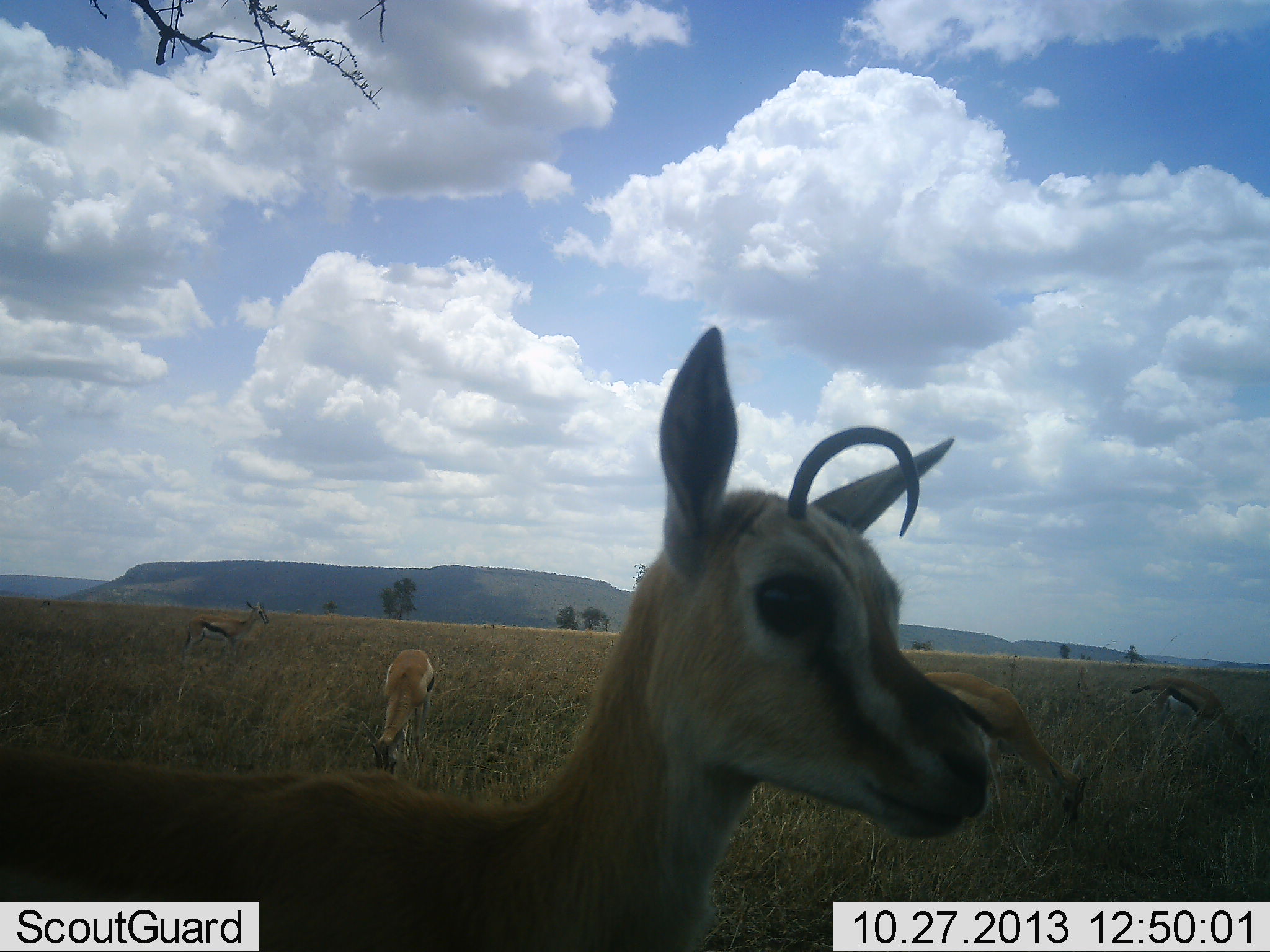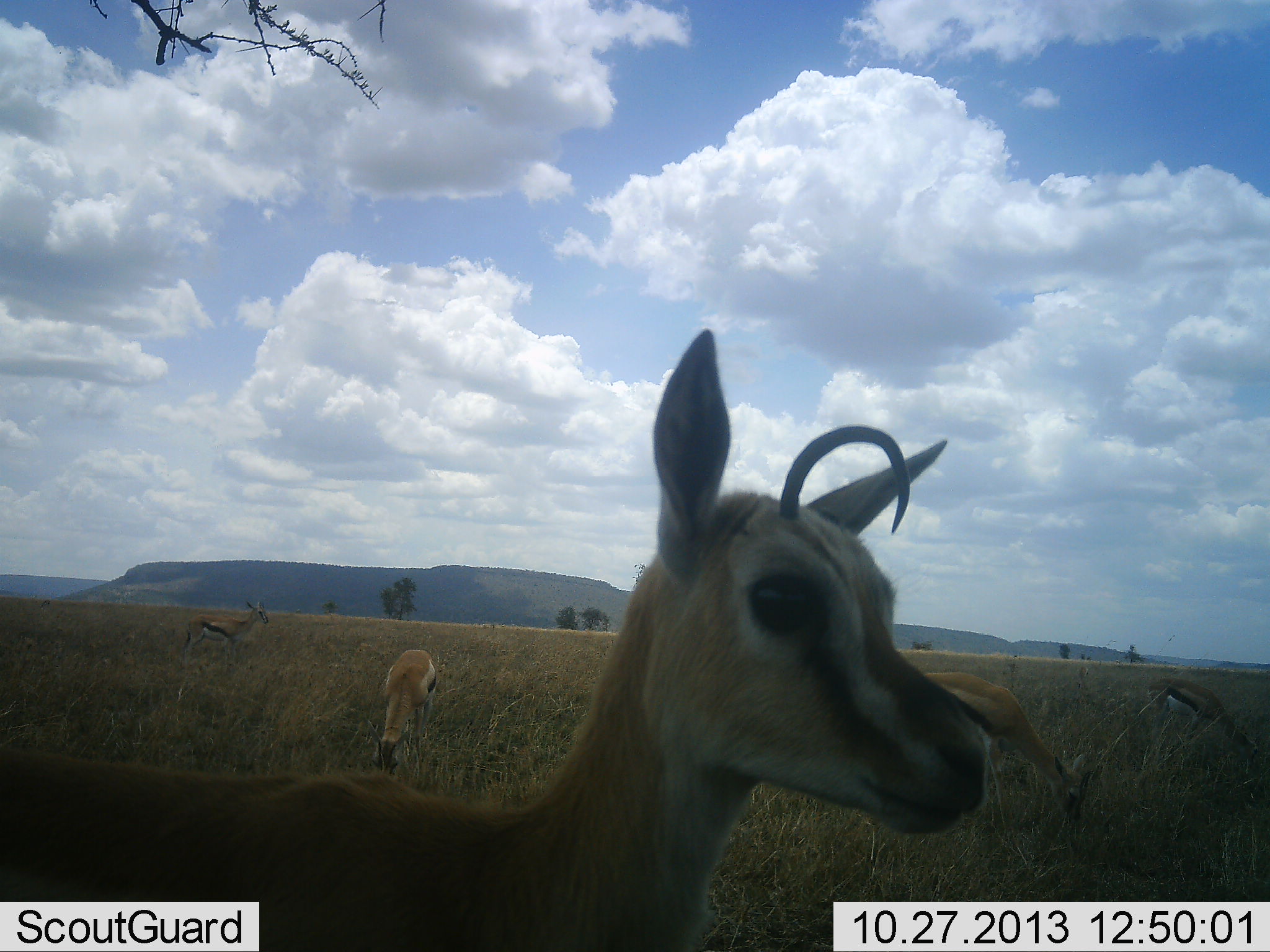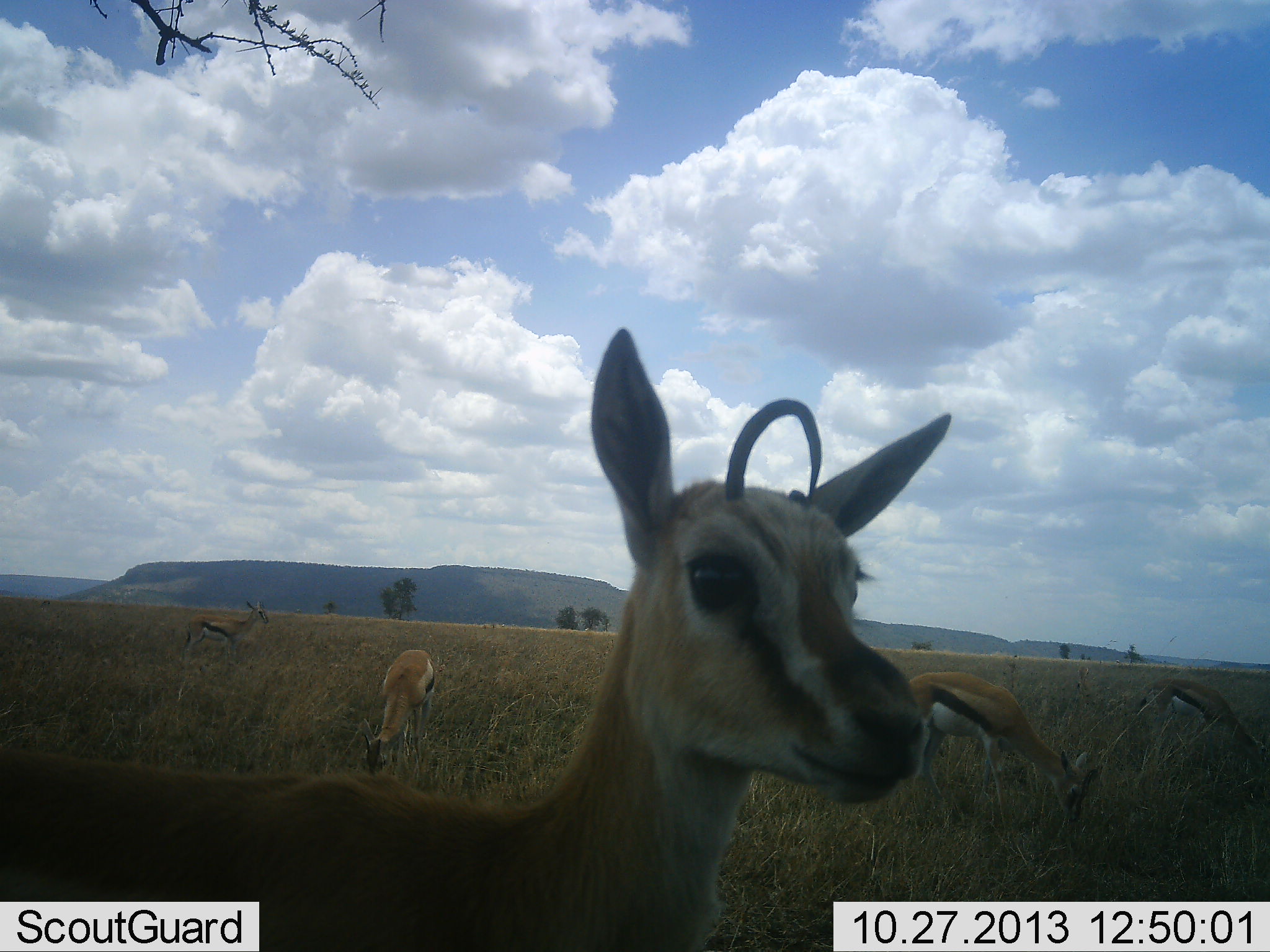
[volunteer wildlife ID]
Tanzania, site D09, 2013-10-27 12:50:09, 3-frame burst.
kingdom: Animalia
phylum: Chordata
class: Mammalia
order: Artiodactyla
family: Bovidae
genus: Eudorcas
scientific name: Eudorcas thomsonii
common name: thomson's gazelle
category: gazellethomsons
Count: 5.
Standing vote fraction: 82%.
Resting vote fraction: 3%.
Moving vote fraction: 6%.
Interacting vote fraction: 0%.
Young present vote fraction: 6%.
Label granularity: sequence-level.